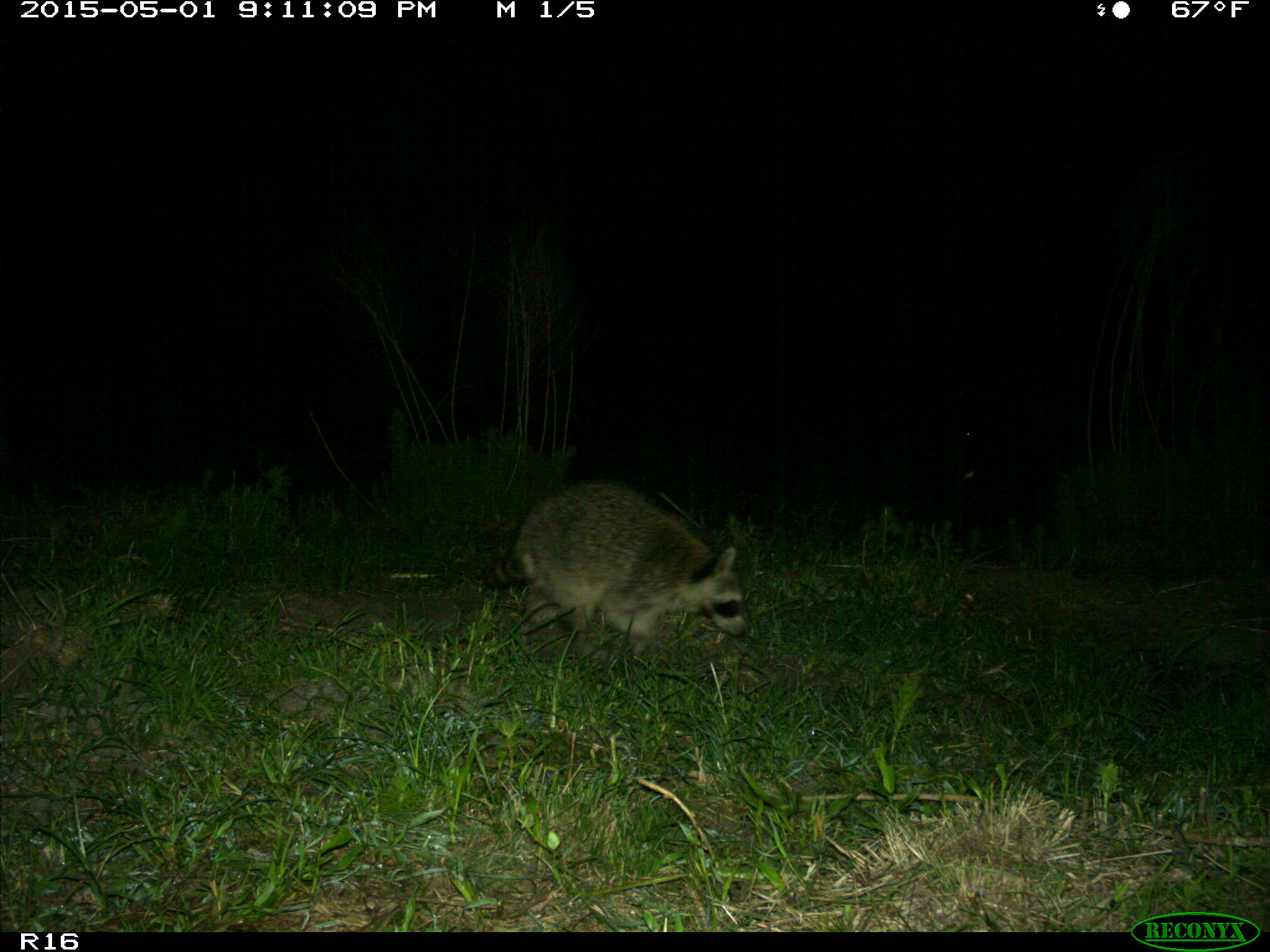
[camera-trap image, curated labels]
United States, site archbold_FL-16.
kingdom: Animalia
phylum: Chordata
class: Mammalia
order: Carnivora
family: Procyonidae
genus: Procyon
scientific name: Procyon lotor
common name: common raccoon